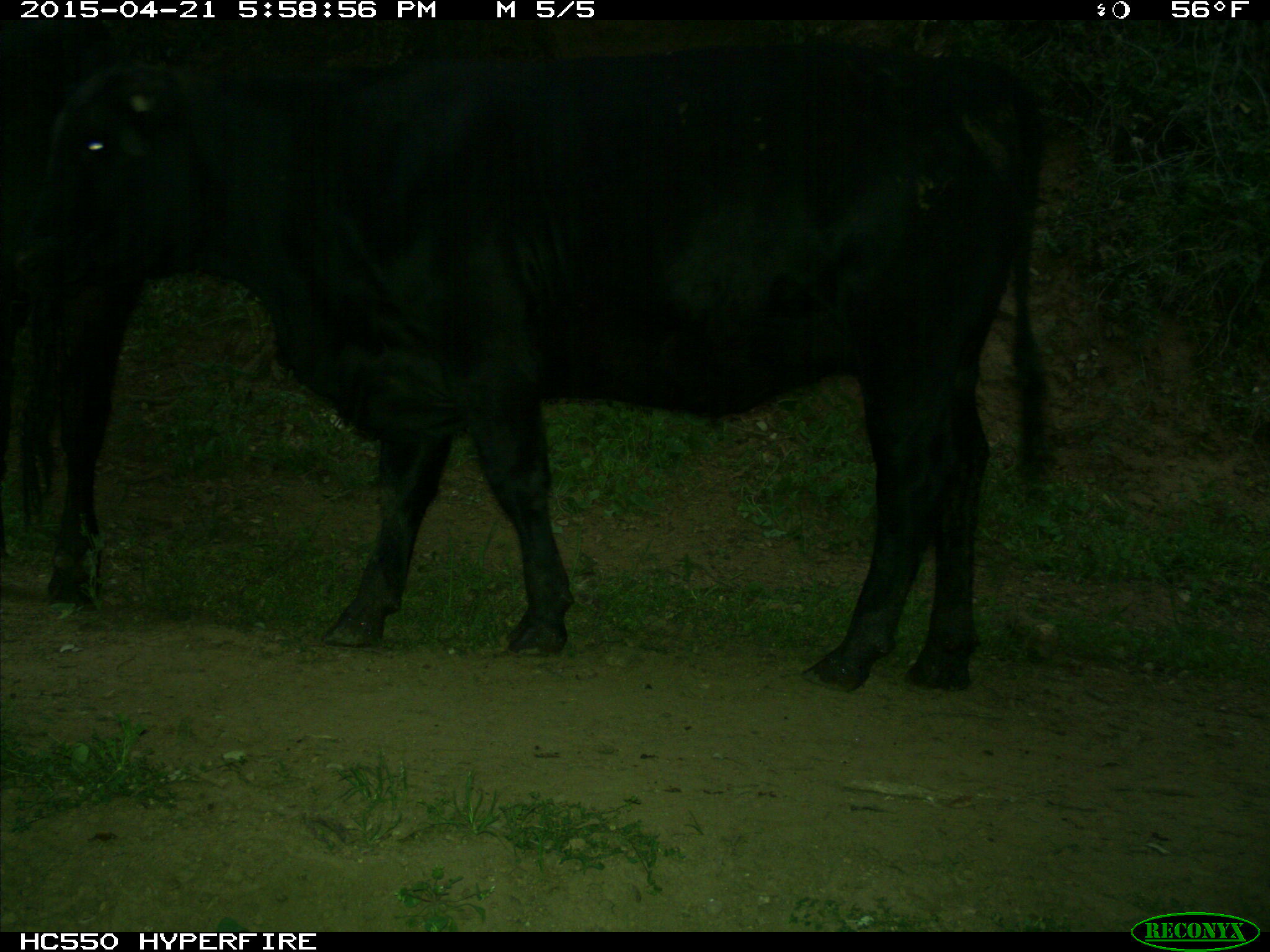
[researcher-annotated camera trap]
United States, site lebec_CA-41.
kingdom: Animalia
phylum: Chordata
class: Mammalia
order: Artiodactyla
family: Bovidae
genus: Bos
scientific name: Bos taurus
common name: domestic cow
Bos taurus (domestic cow).